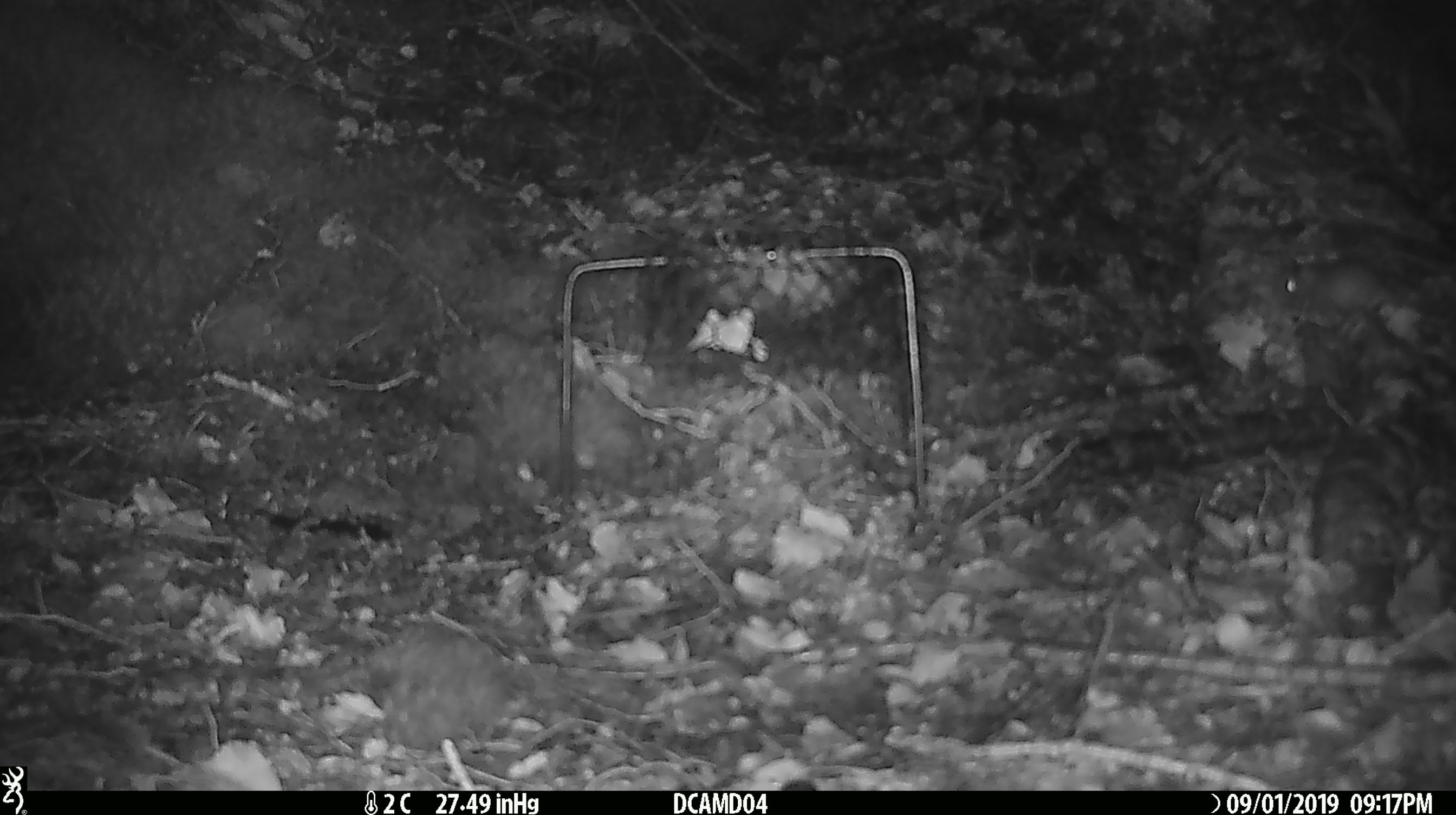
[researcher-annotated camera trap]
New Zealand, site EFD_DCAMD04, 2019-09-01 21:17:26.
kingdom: Animalia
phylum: Chordata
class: Mammalia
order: Rodentia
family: Muridae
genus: Mus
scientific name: Mus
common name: mouse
Mouse (Mus).